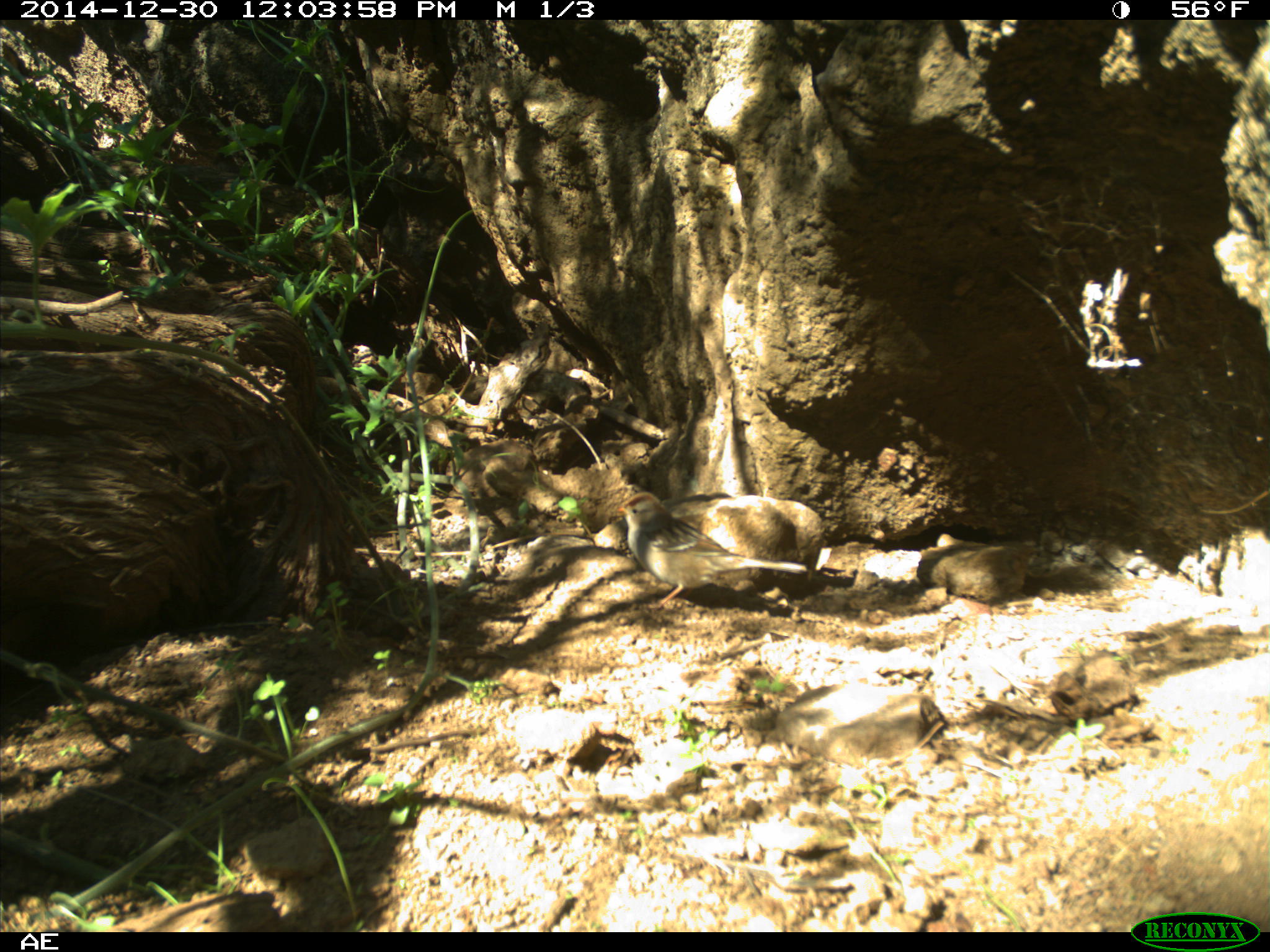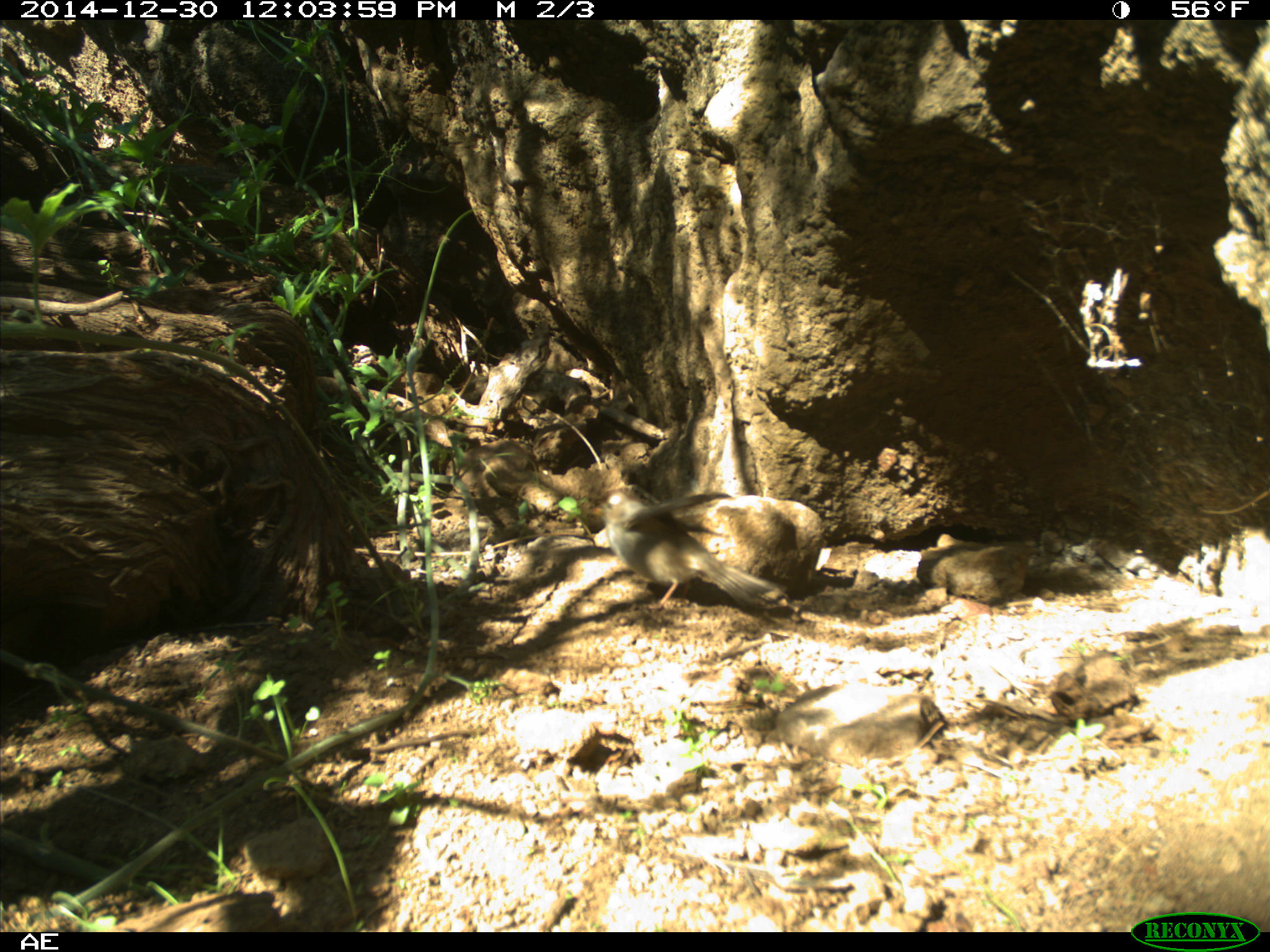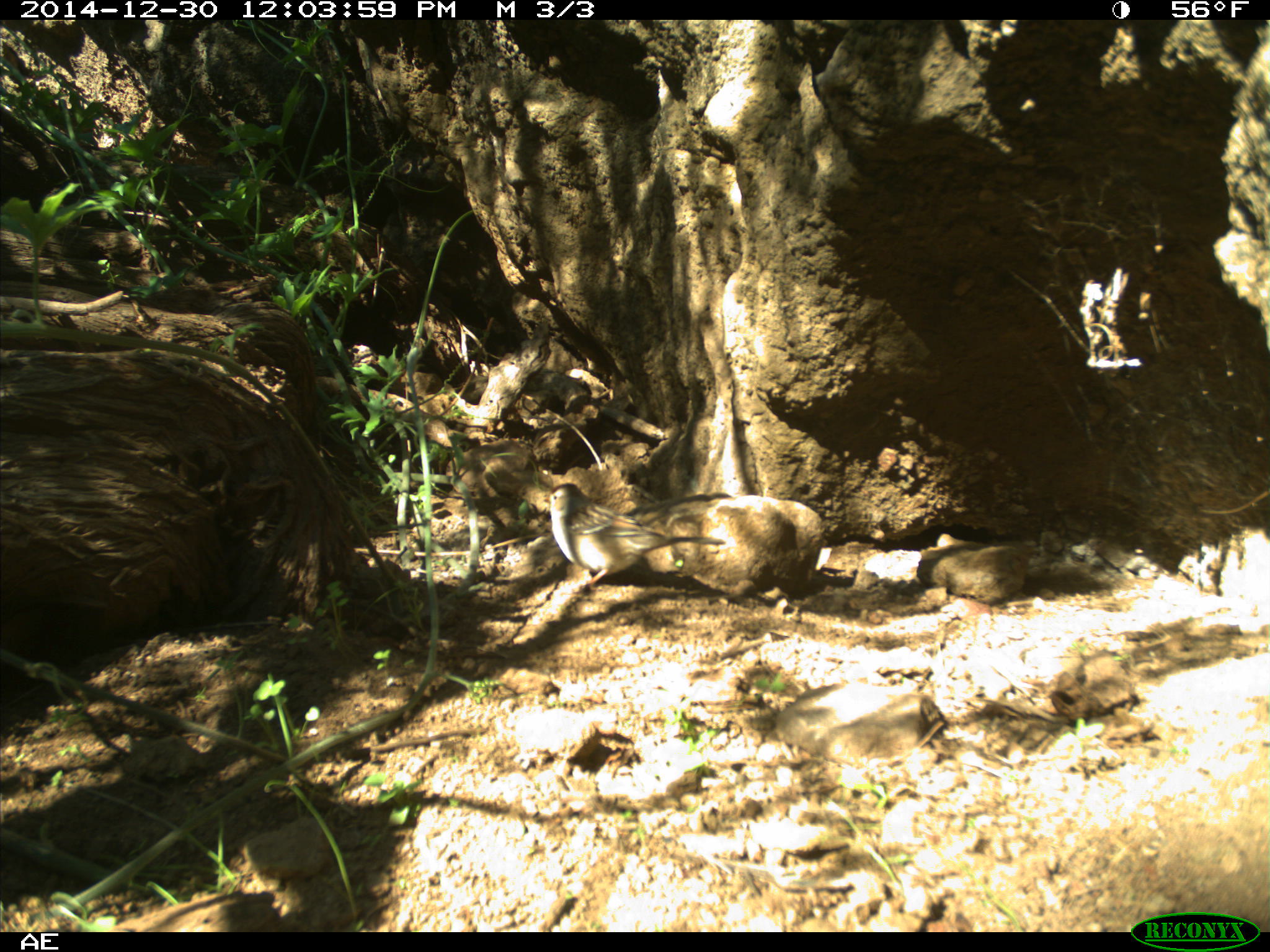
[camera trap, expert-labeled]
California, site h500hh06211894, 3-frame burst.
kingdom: Animalia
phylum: Chordata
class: Aves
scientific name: Aves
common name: bird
Bird (Aves).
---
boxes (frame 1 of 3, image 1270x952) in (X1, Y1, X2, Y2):
bird: (605, 491, 806, 610)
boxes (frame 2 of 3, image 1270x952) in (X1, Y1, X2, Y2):
bird: (588, 484, 789, 615)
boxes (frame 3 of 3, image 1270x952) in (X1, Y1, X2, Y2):
bird: (543, 482, 726, 584)